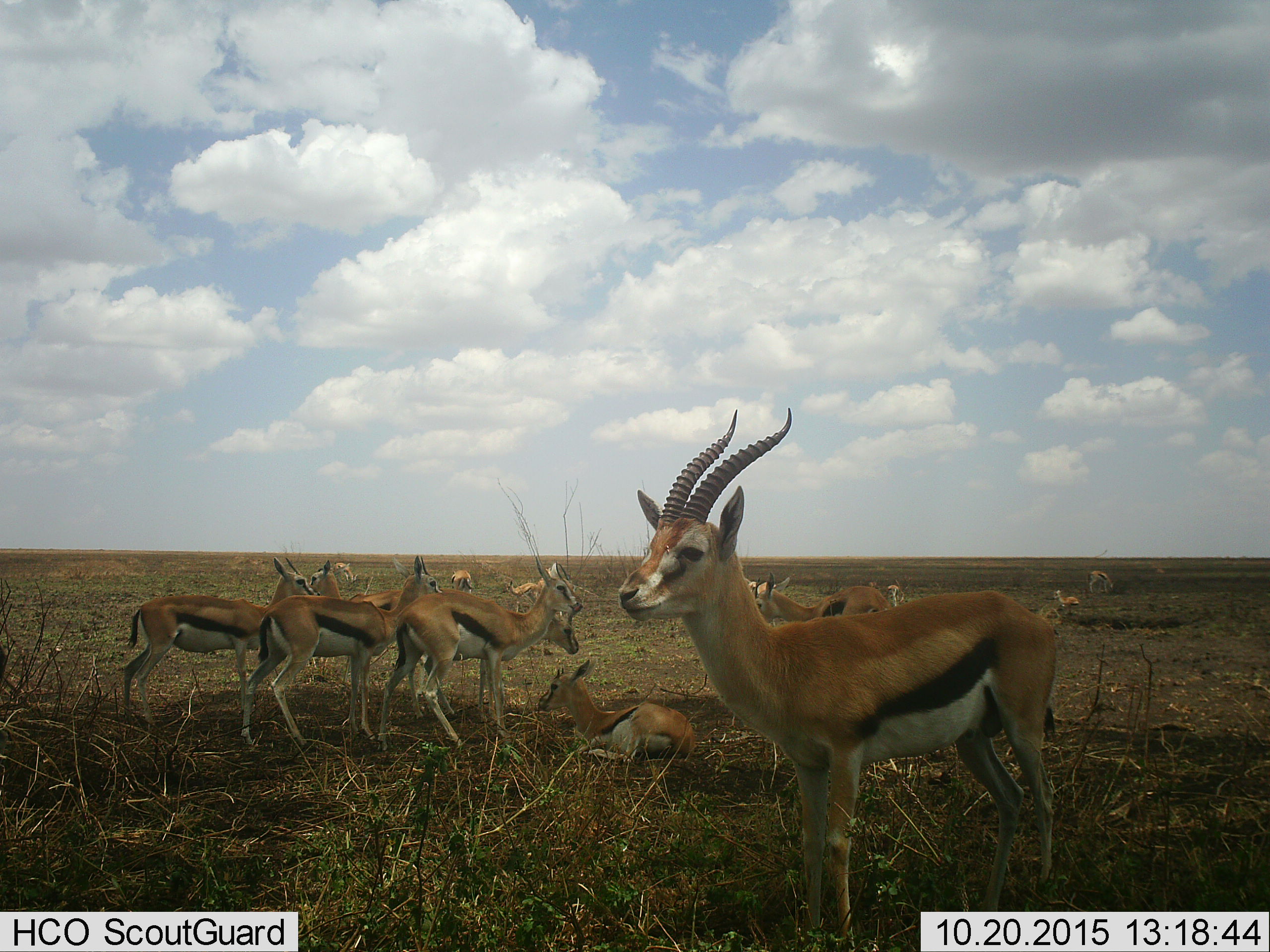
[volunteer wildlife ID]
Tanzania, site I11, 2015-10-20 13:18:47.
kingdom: Animalia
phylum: Chordata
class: Mammalia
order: Artiodactyla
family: Bovidae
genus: Eudorcas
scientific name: Eudorcas thomsonii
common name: thomson's gazelle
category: gazellethomsons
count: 11-50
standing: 100%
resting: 100%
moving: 0%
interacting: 12%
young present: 50%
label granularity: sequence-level